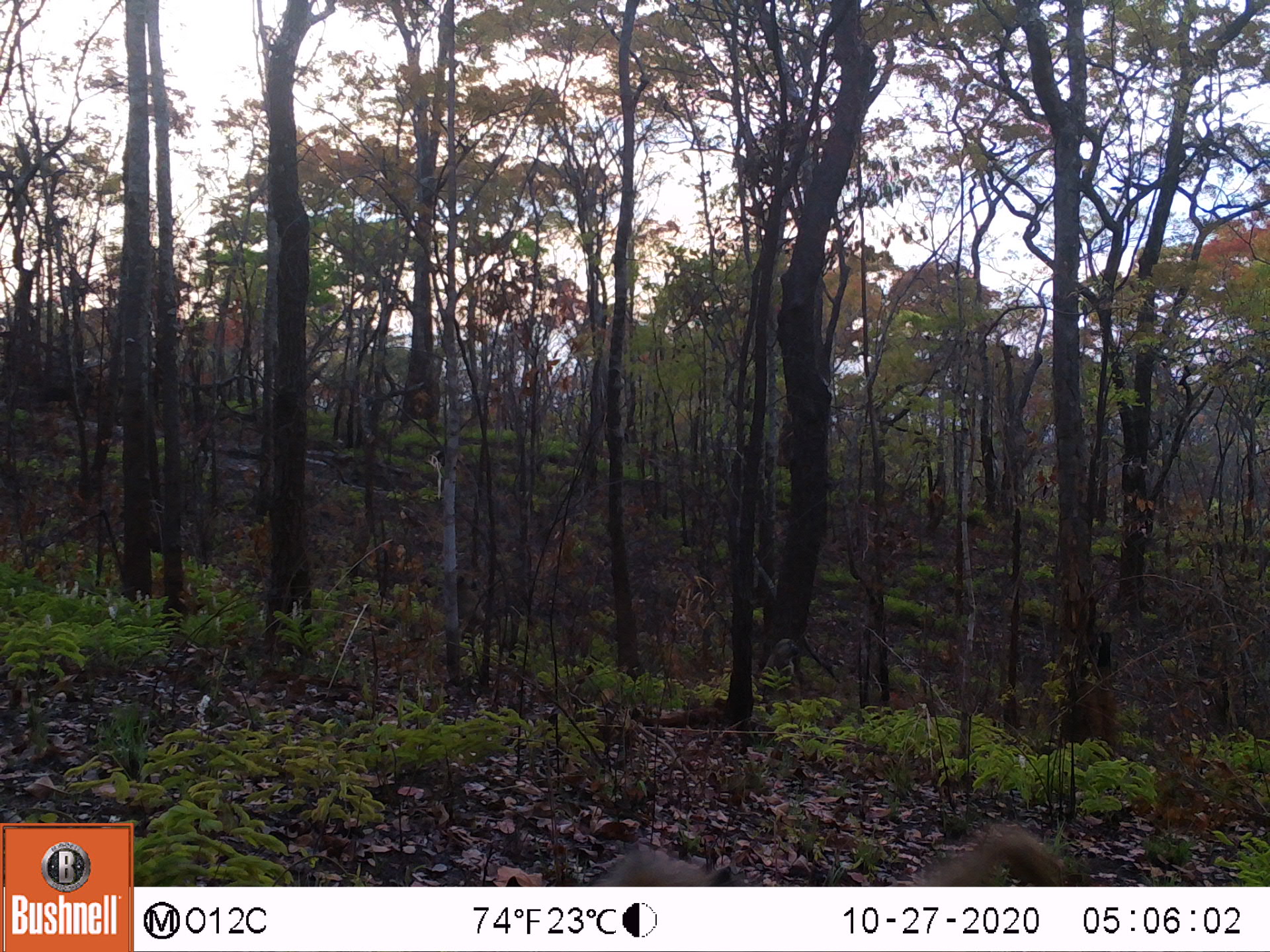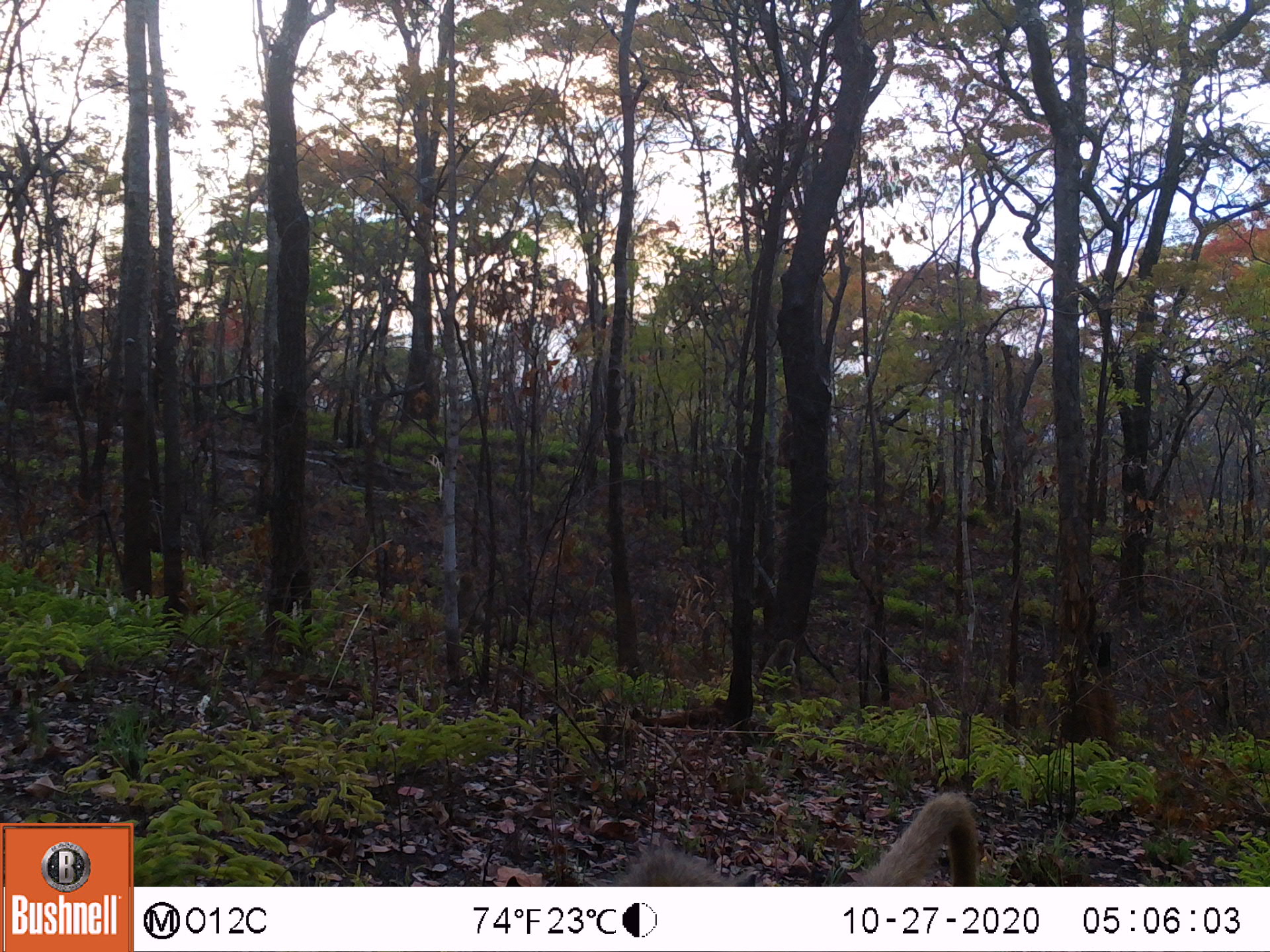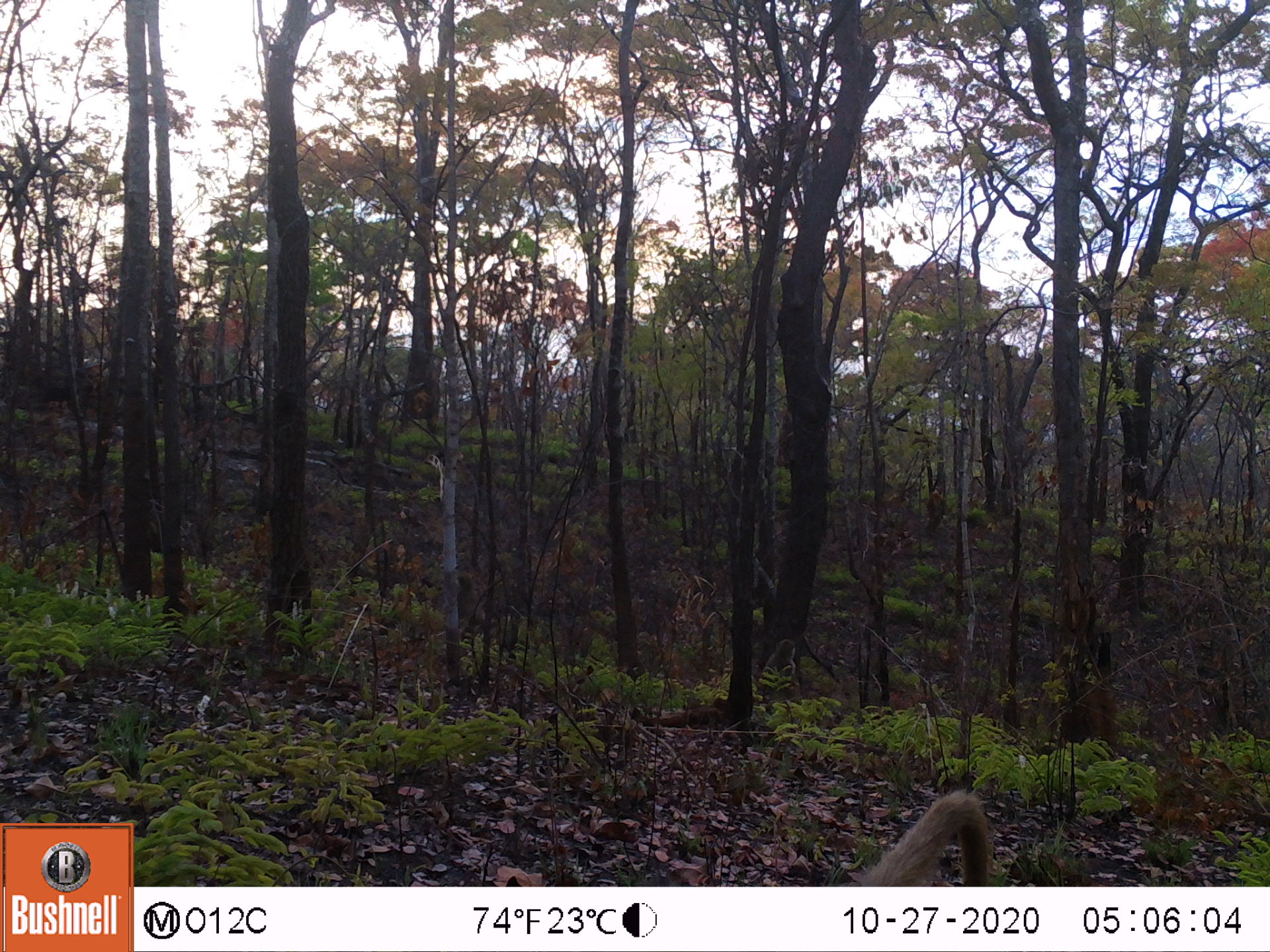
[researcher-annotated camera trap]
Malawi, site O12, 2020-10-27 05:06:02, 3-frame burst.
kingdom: Animalia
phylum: Chordata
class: Mammalia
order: Primates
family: Cercopithecidae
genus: Papio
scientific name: Papio cynocephalus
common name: yellow baboon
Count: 1.